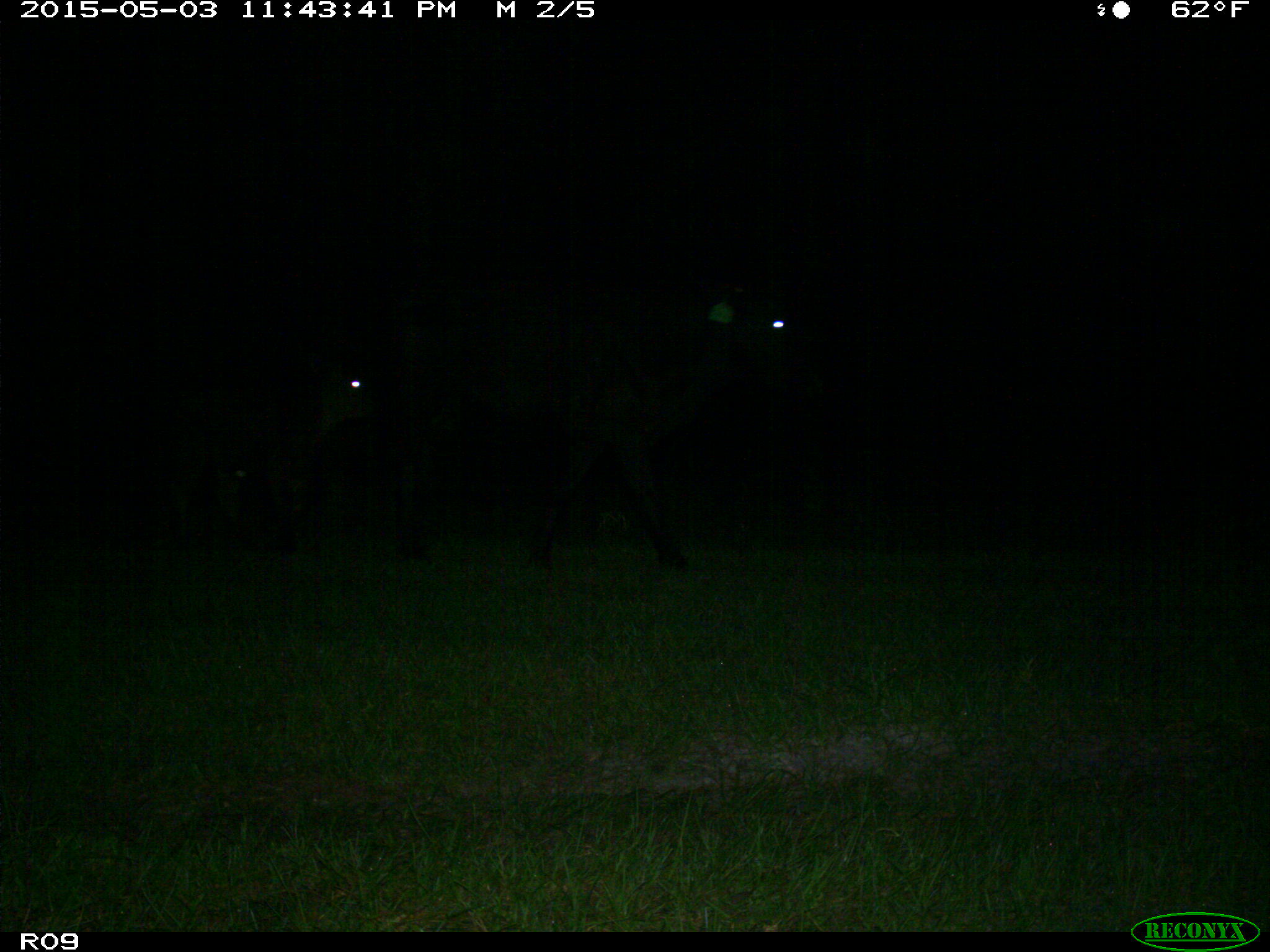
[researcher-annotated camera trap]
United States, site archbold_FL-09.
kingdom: Animalia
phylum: Chordata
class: Mammalia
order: Artiodactyla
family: Bovidae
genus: Bos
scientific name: Bos taurus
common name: domestic cow